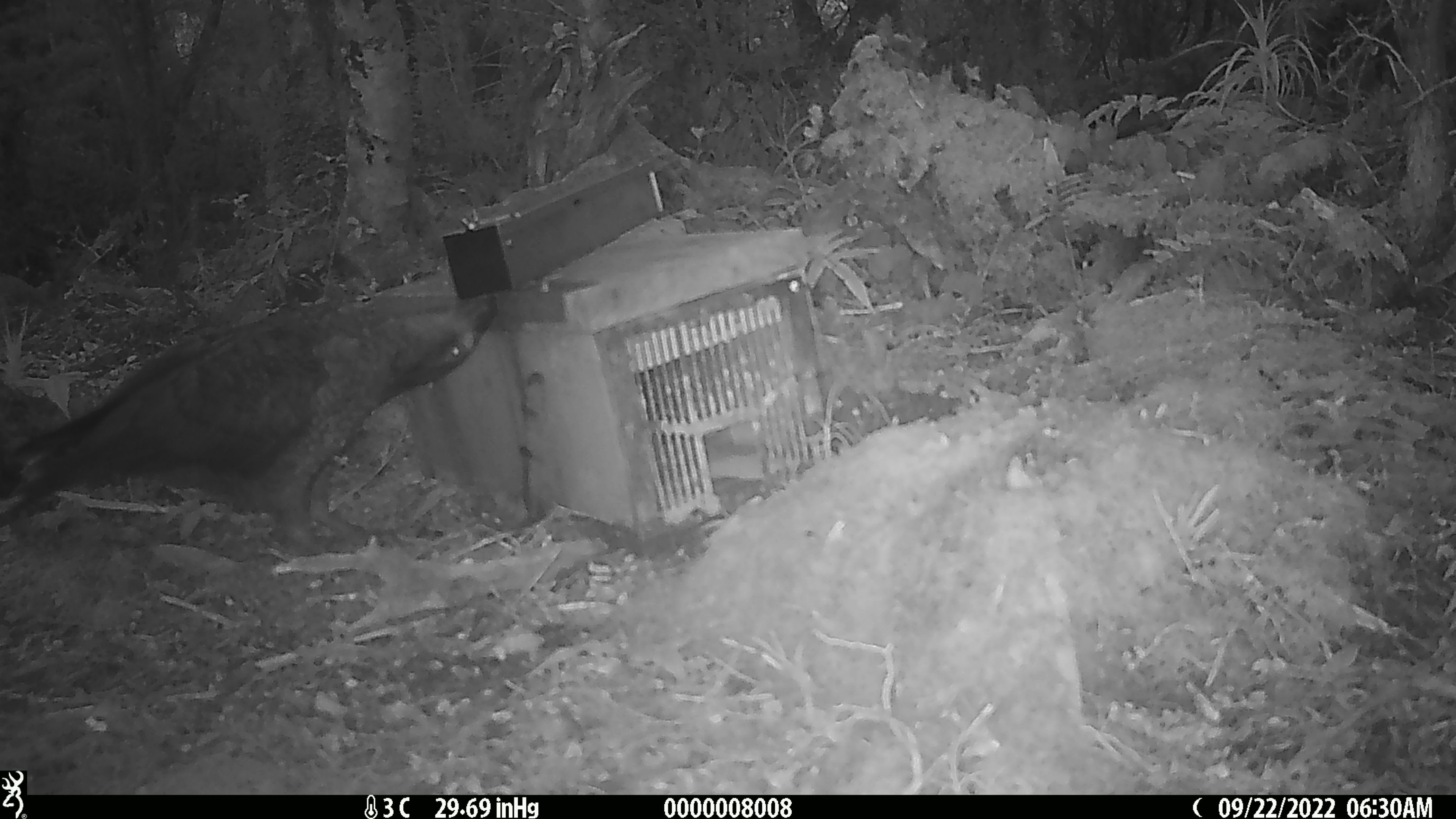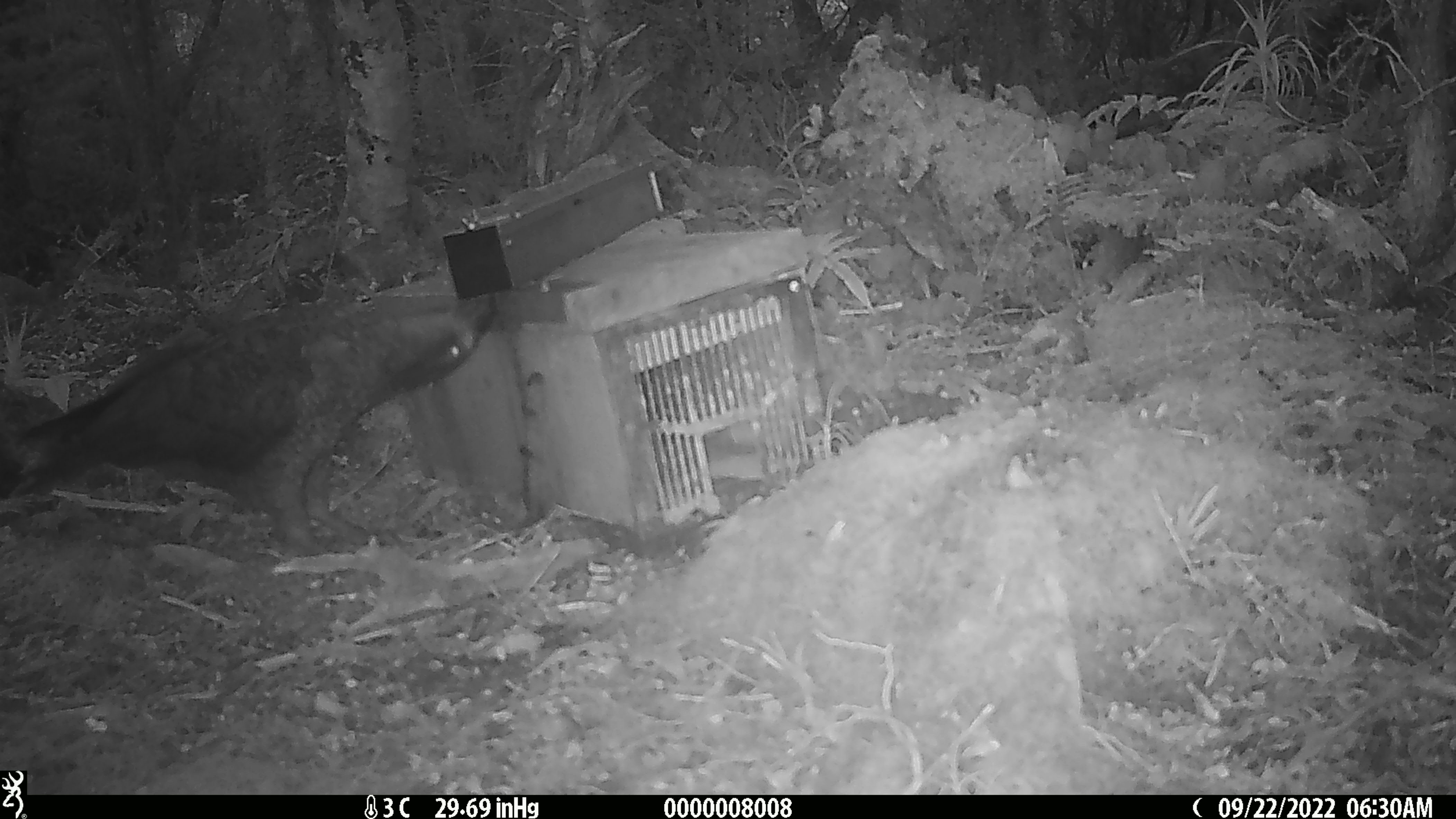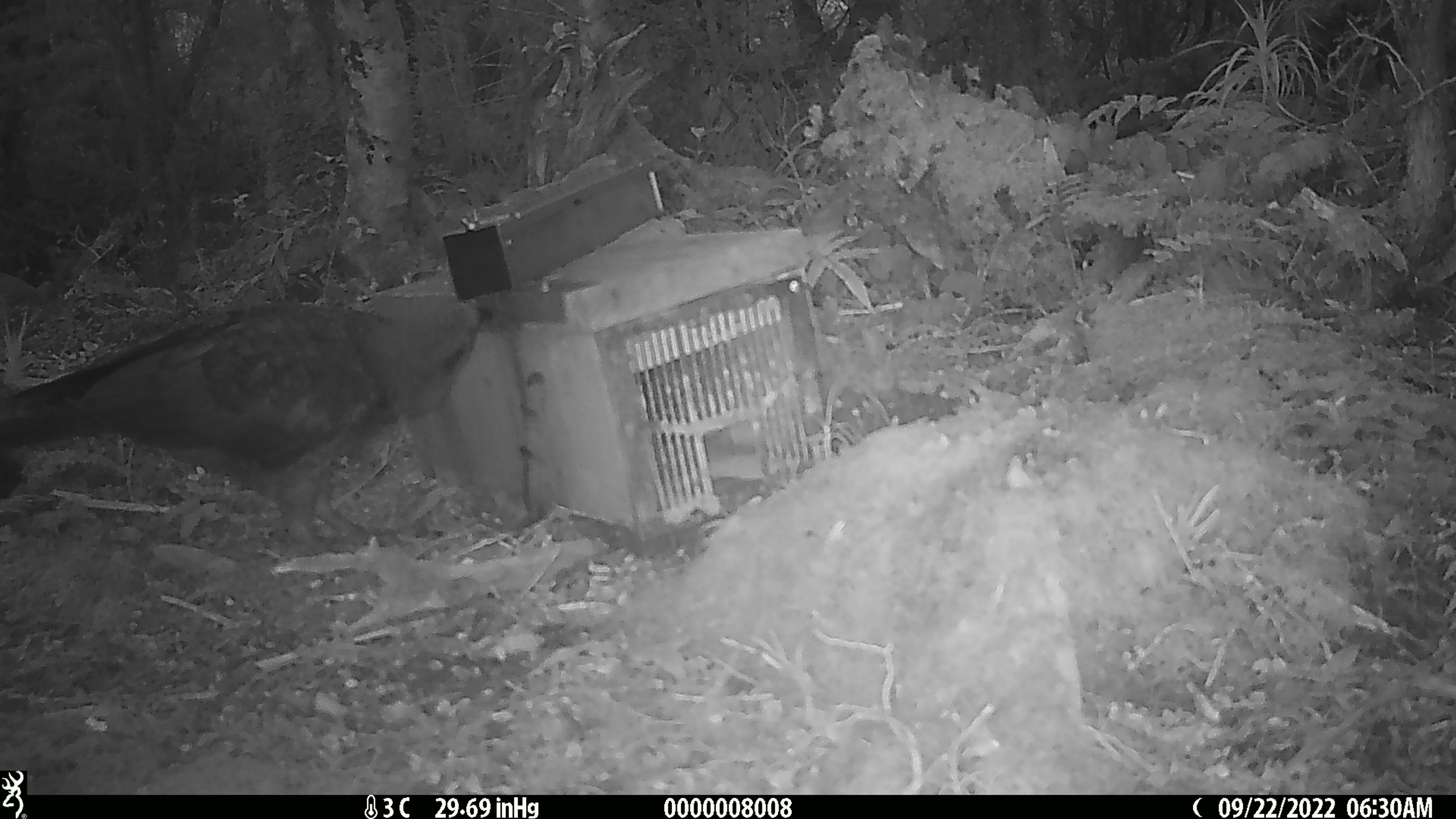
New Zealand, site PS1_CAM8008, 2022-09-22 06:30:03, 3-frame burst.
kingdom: Animalia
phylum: Chordata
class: Aves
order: Psittaciformes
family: Strigopidae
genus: Nestor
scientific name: Nestor notabilis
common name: kea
Kea (Nestor notabilis).